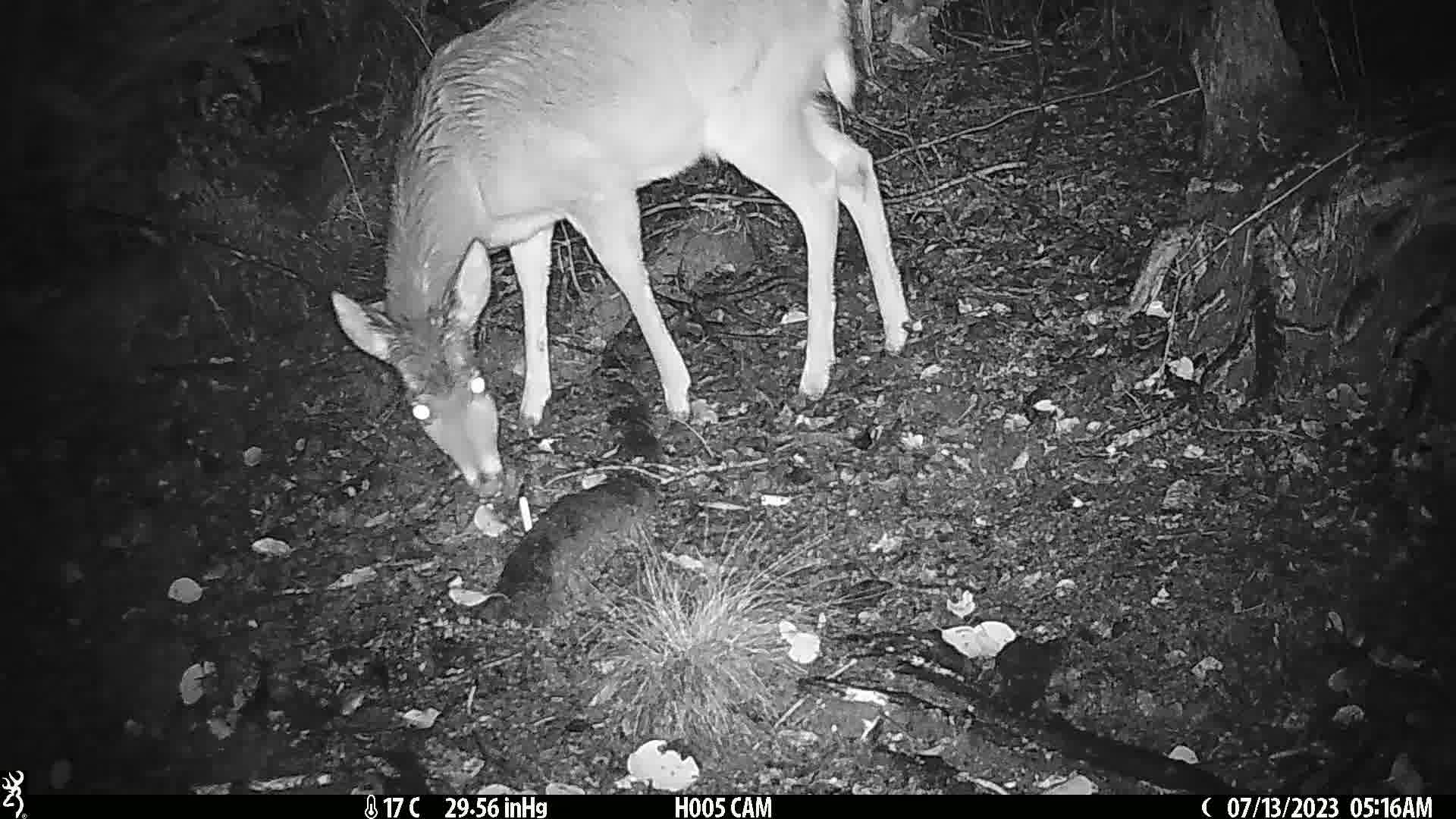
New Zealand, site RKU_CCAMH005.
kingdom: Animalia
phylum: Chordata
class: Mammalia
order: Artiodactyla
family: Cervidae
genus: Odocoileus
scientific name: Odocoileus virginianus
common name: white-tailed deer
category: white tailed deer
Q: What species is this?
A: White tailed deer (white-tailed deer) (Odocoileus virginianus).